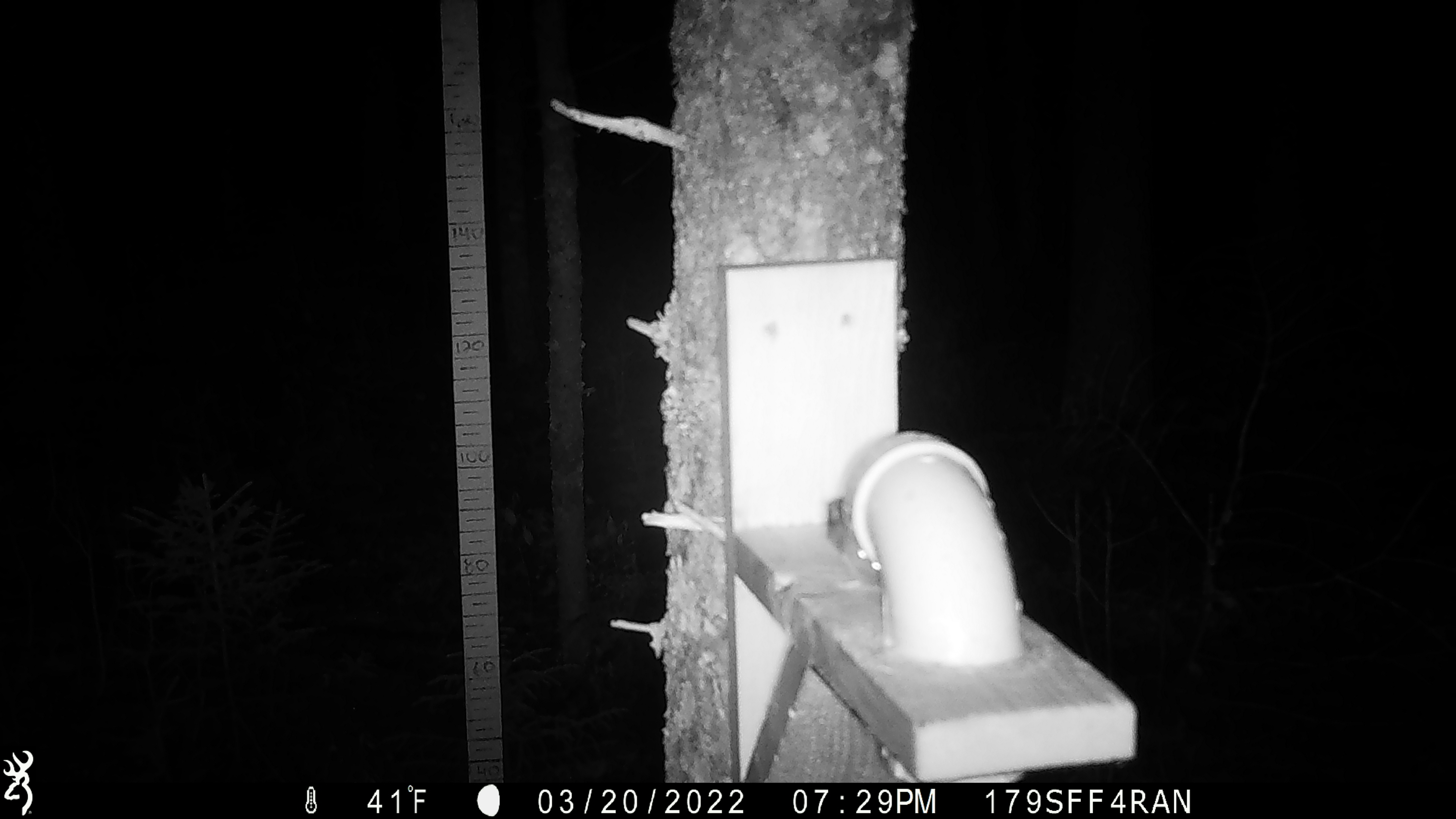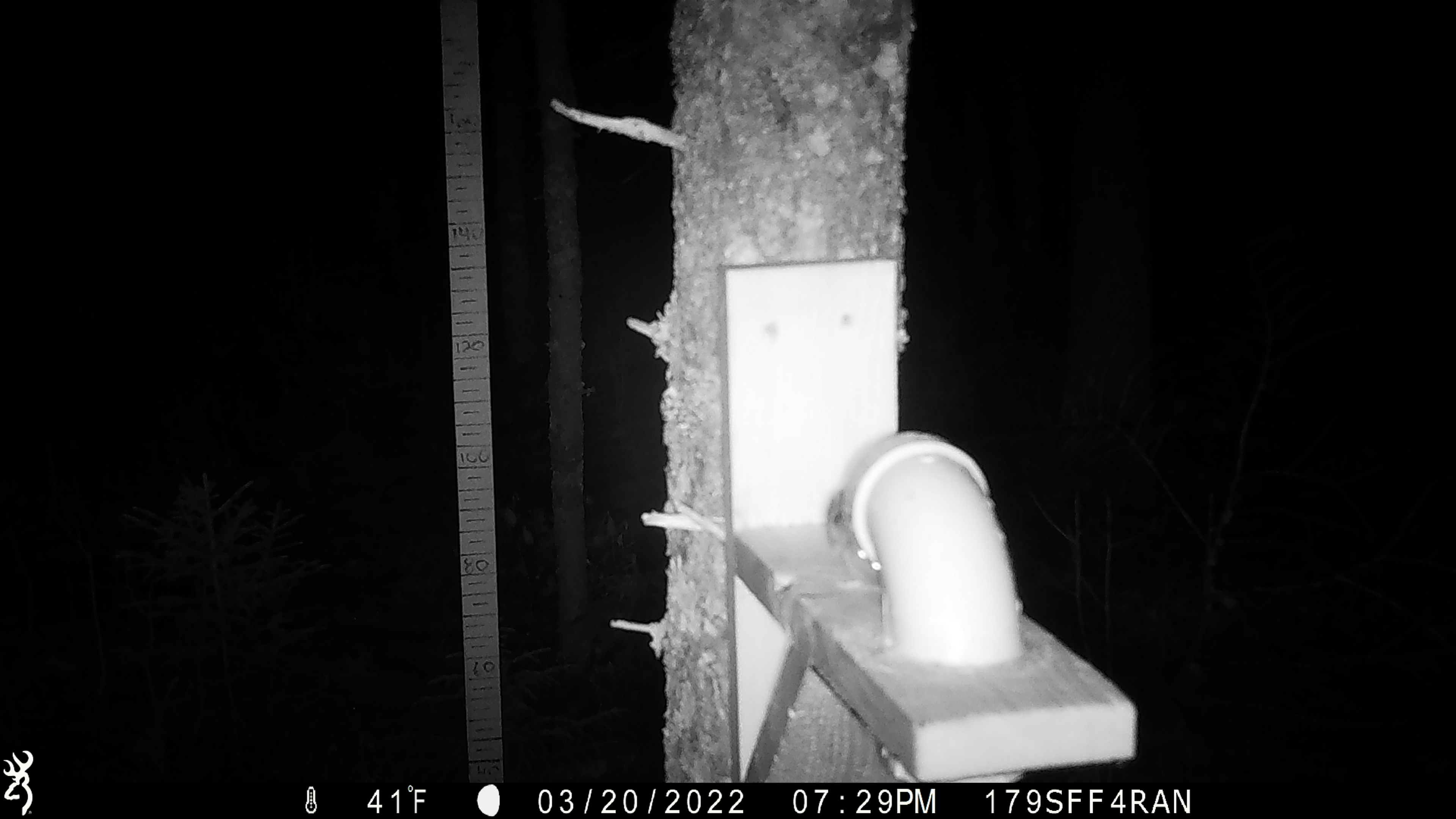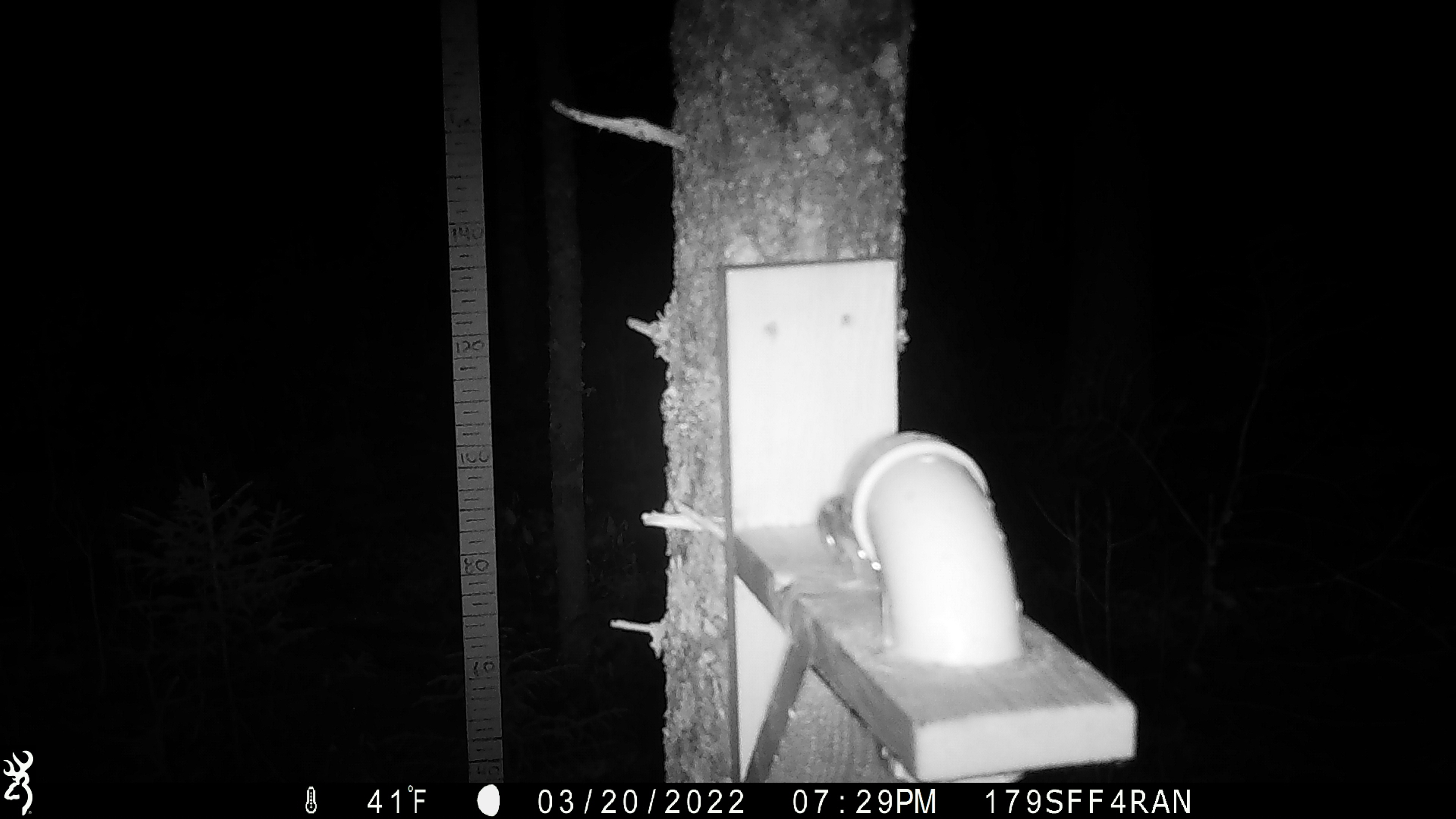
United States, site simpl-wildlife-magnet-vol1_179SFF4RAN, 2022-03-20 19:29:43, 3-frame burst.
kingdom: Animalia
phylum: Chordata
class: Mammalia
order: Rodentia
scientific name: Rodentia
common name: mouse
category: mouse sp.